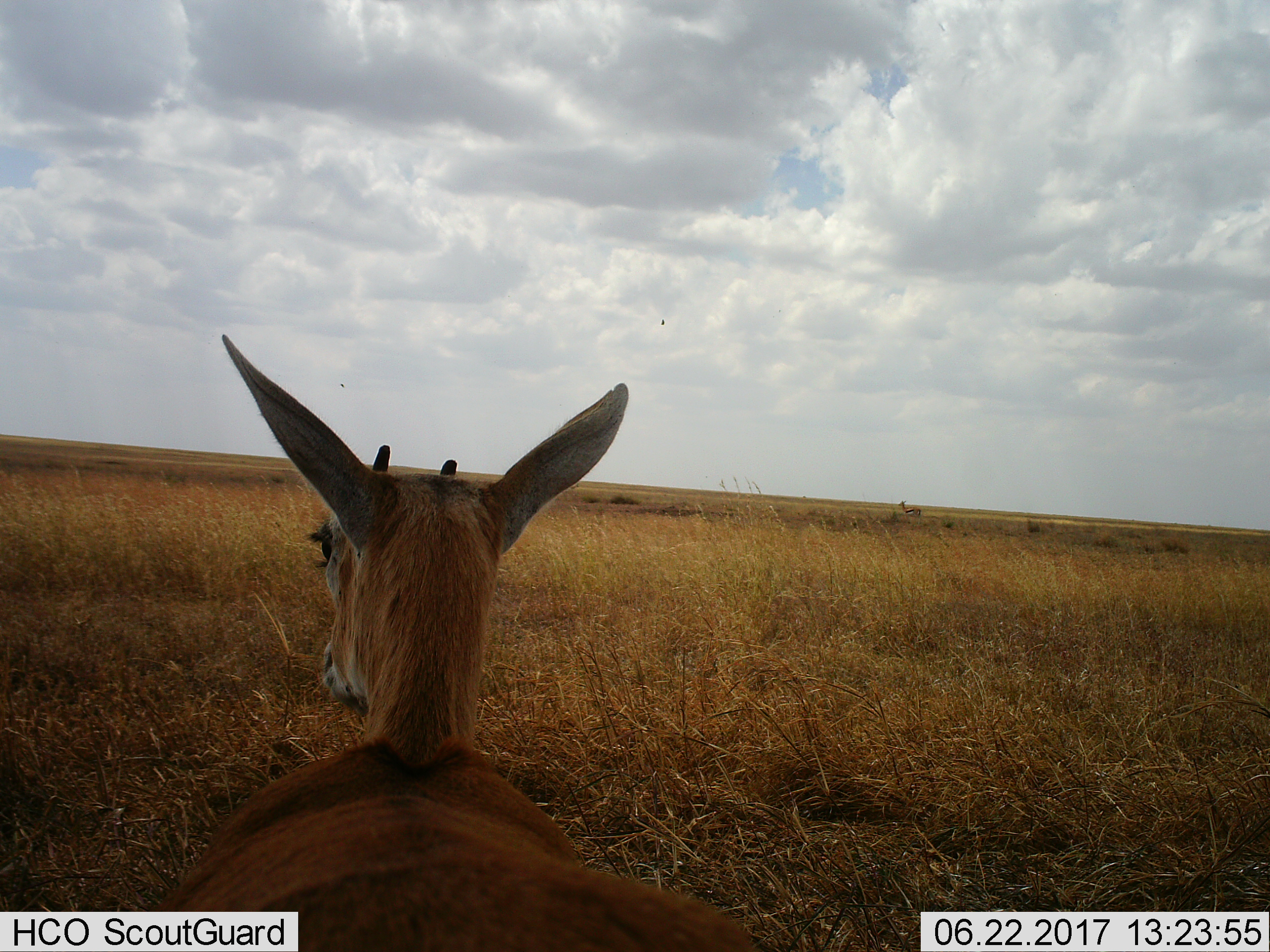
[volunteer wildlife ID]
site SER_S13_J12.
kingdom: Animalia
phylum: Chordata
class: Mammalia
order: Artiodactyla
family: Bovidae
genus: Eudorcas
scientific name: Eudorcas thomsonii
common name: thomson's gazelle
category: gazellethomsons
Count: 2.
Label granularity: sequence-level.